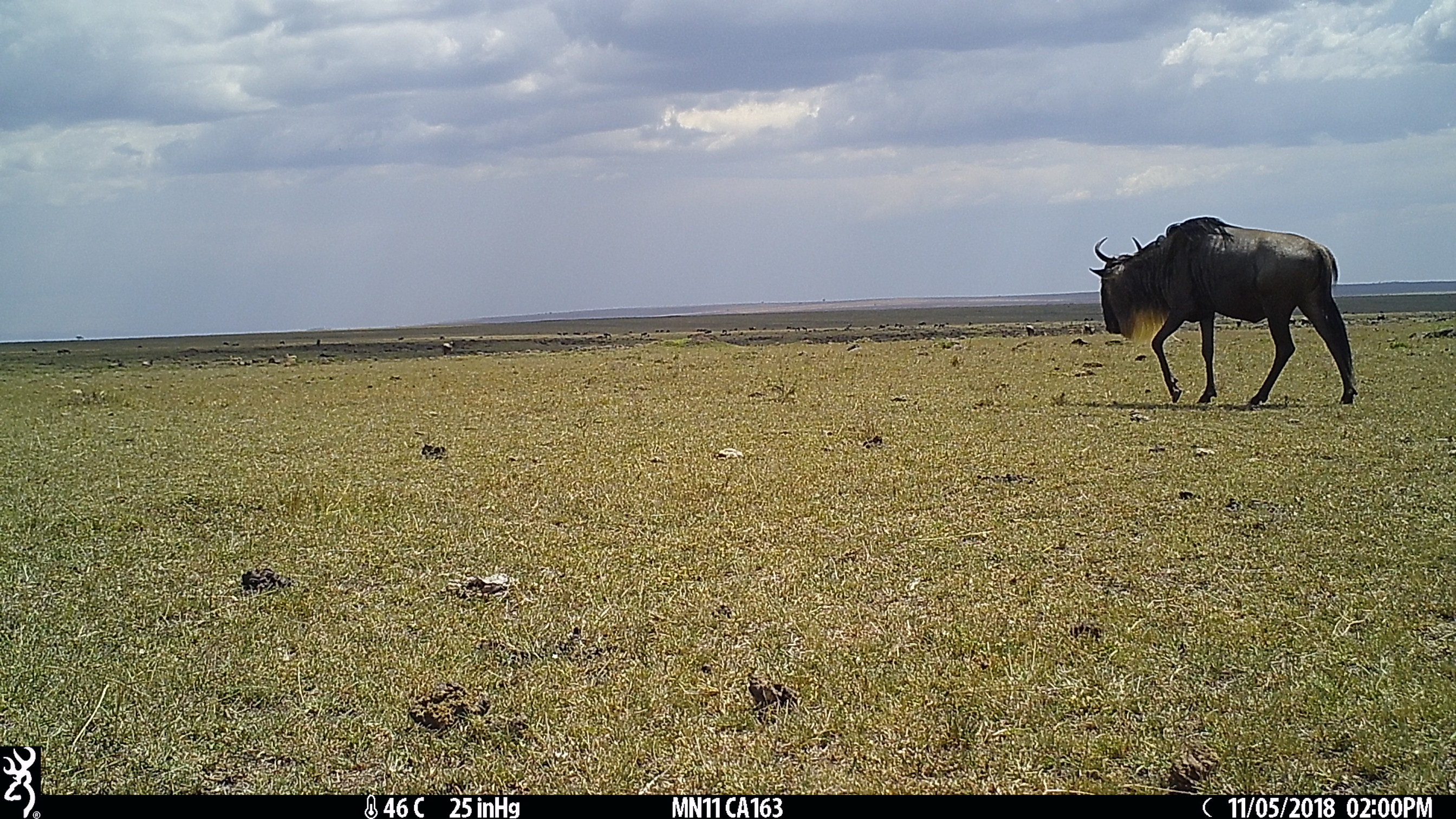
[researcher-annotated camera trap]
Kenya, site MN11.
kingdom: Animalia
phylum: Chordata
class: Mammalia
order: Artiodactyla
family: Bovidae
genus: Connochaetes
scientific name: Connochaetes taurinus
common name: blue wildebeest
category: wildebeest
Wildebeest (blue wildebeest) (Connochaetes taurinus).